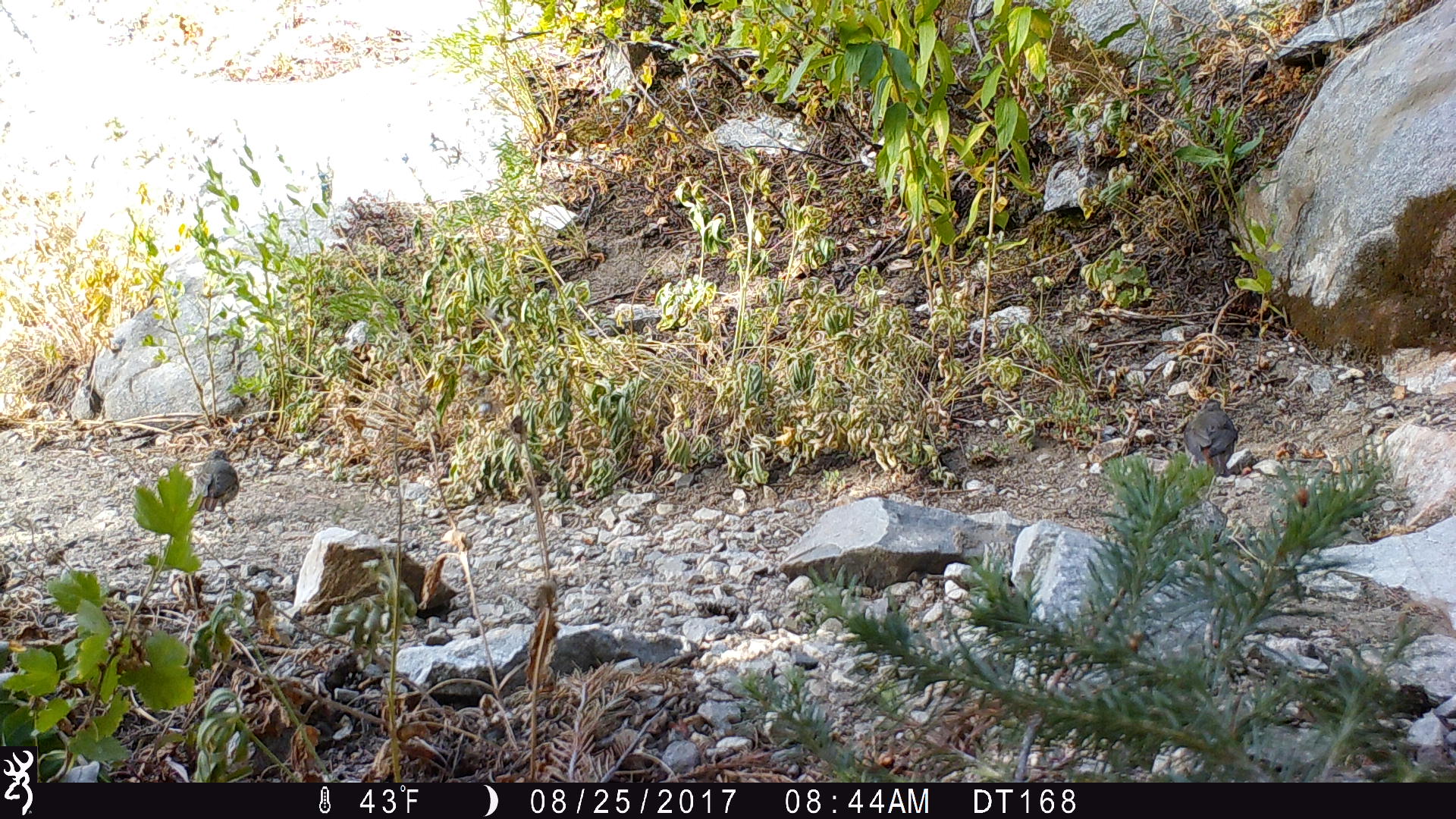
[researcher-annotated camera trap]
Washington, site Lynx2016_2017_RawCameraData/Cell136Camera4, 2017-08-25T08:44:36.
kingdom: Animalia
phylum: Chordata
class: Aves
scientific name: Aves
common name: birds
Aves (birds). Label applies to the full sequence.